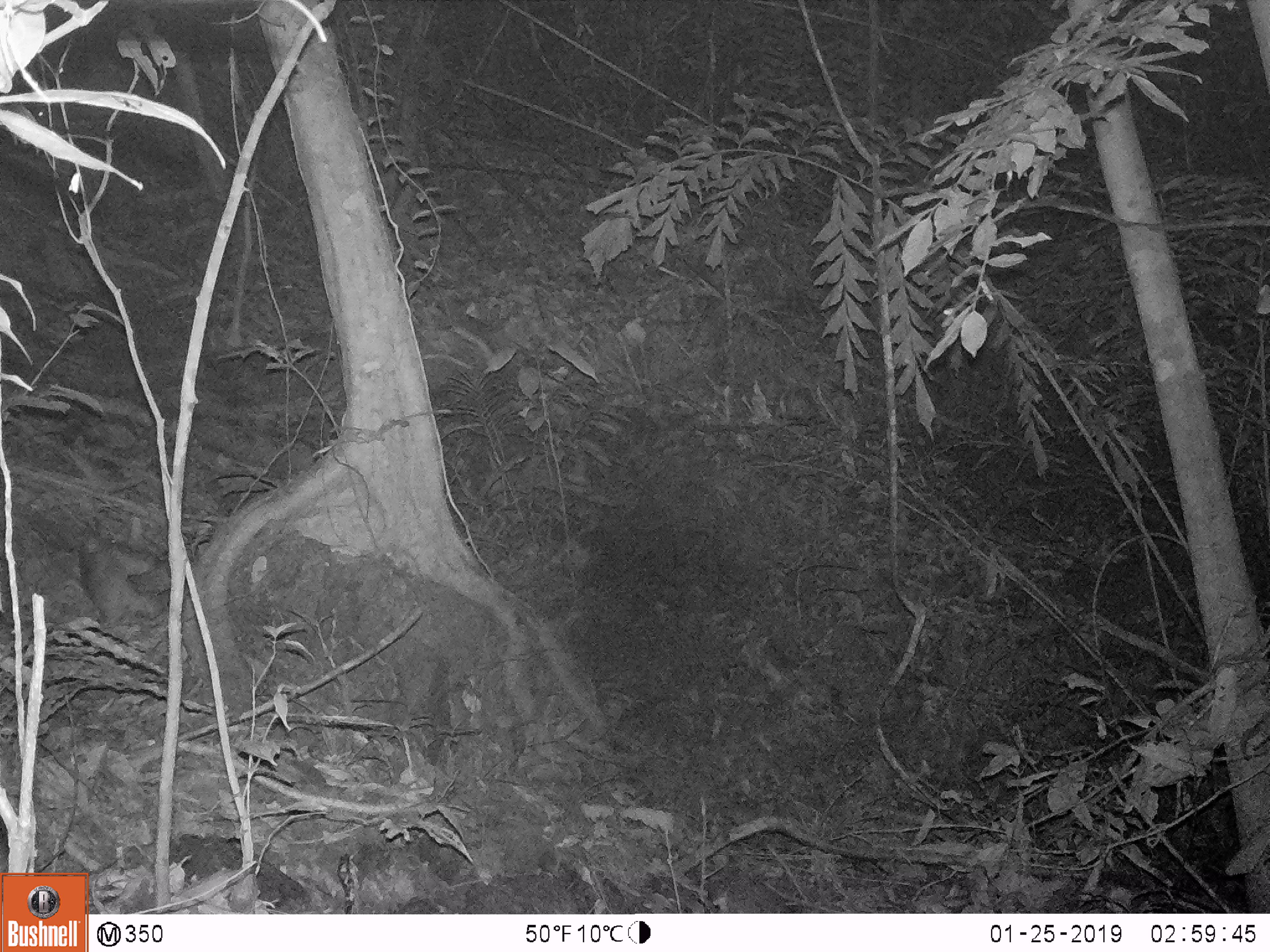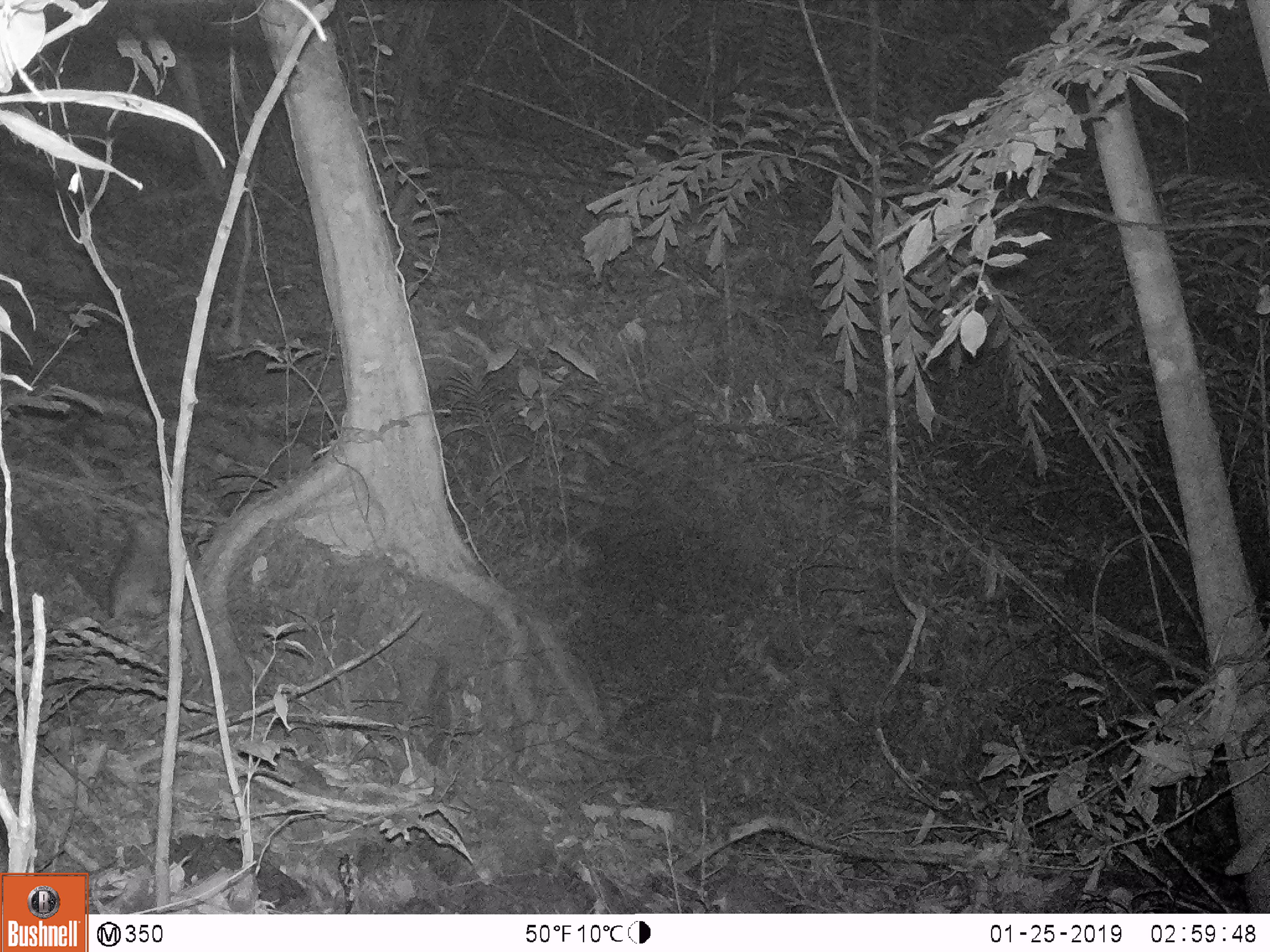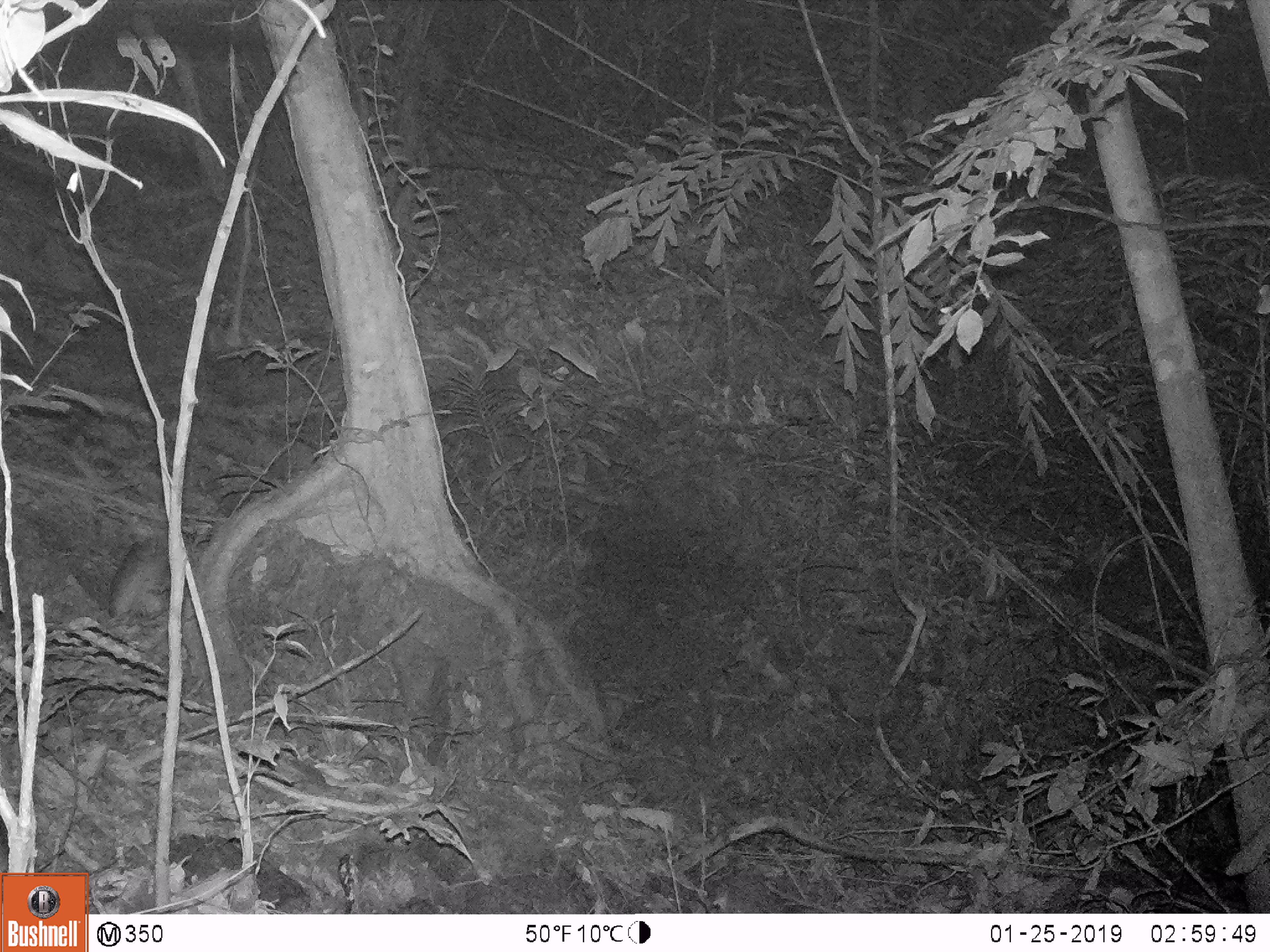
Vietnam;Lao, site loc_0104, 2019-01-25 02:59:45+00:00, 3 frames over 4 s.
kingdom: Animalia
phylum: Chordata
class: Mammalia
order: Artiodactyla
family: Cervidae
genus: Muntiacus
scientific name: Muntiacus rooseveltorum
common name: roosevelt's muntjac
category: roosevelts muntjac group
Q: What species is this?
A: Roosevelts muntjac group (roosevelt's muntjac) (Muntiacus rooseveltorum).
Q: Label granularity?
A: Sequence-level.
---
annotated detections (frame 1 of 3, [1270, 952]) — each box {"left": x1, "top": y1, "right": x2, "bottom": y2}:
roosevelts muntjac group: {"left": 80, "top": 531, "right": 147, "bottom": 618}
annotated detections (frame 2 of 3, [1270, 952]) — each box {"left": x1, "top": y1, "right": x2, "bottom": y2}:
roosevelts muntjac group: {"left": 111, "top": 513, "right": 166, "bottom": 616}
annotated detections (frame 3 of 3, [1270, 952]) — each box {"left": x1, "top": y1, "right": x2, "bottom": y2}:
roosevelts muntjac group: {"left": 108, "top": 513, "right": 210, "bottom": 618}